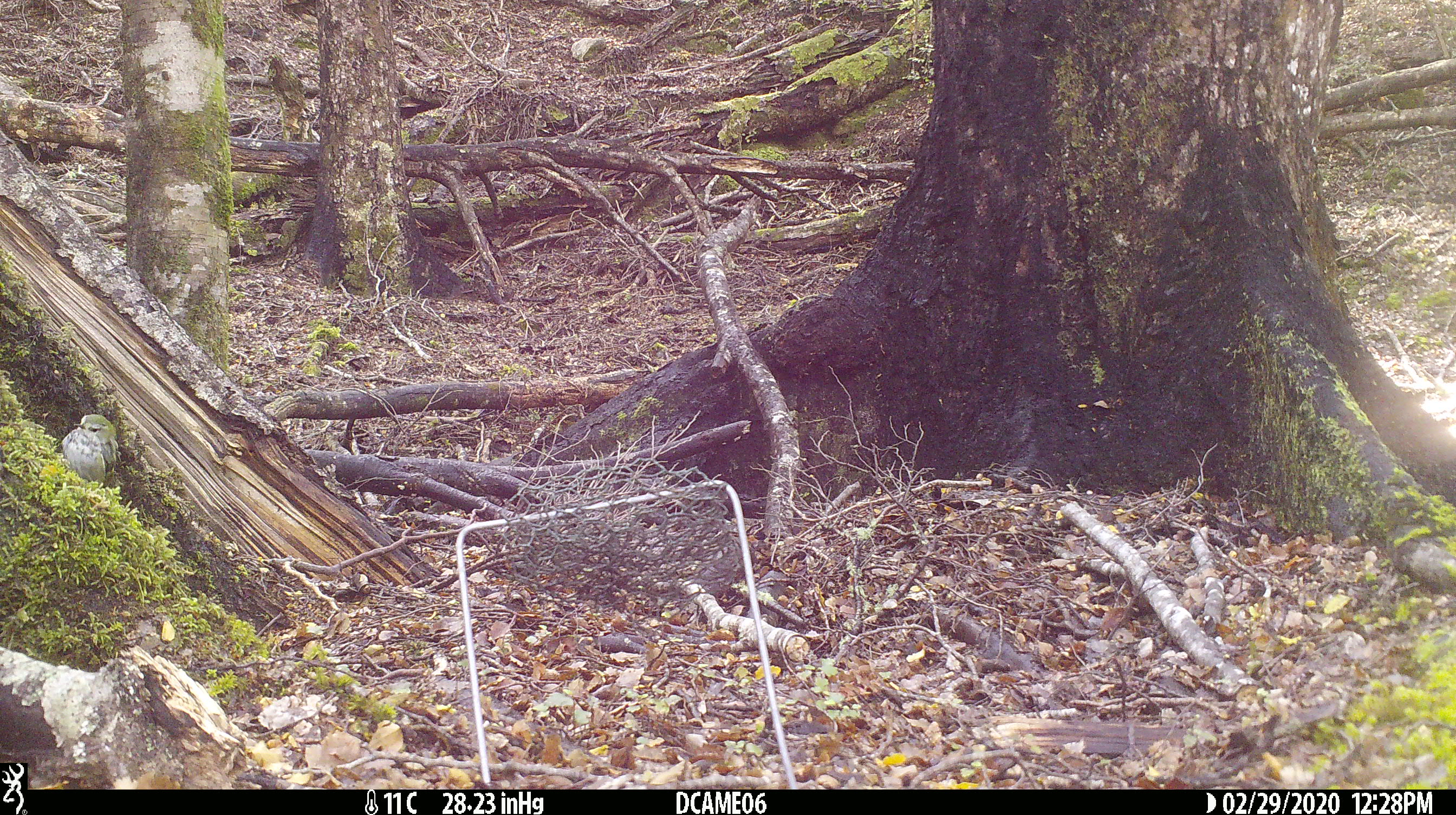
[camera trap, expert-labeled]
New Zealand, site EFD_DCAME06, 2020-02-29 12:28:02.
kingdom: Animalia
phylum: Chordata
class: Aves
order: Passeriformes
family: Acanthisittidae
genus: Acanthisitta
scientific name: Acanthisitta chloris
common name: rifleman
Rifleman (Acanthisitta chloris).